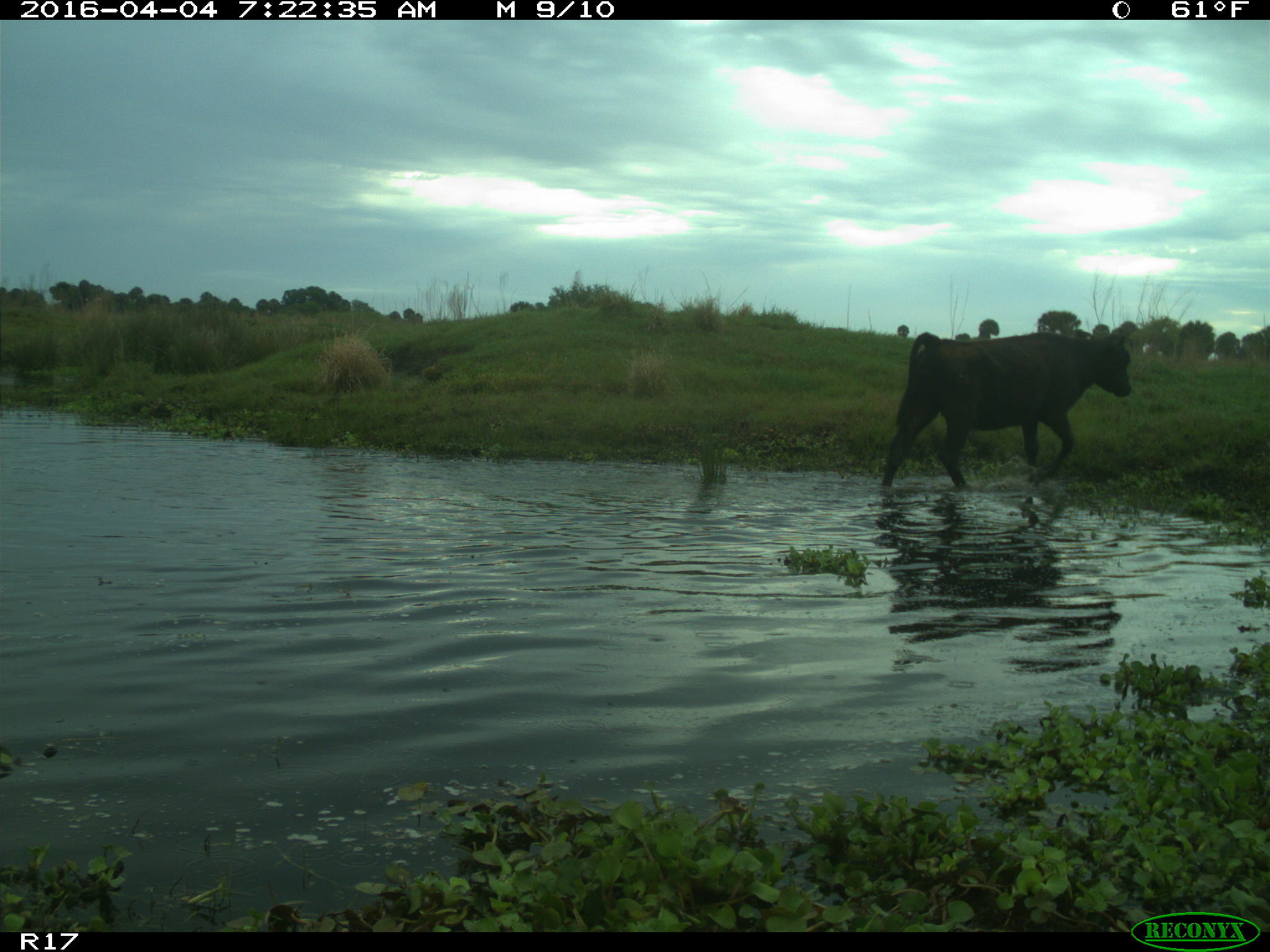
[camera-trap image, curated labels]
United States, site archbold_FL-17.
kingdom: Animalia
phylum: Chordata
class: Mammalia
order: Artiodactyla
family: Bovidae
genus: Bos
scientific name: Bos taurus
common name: domestic cow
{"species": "Bos taurus (domestic cow)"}